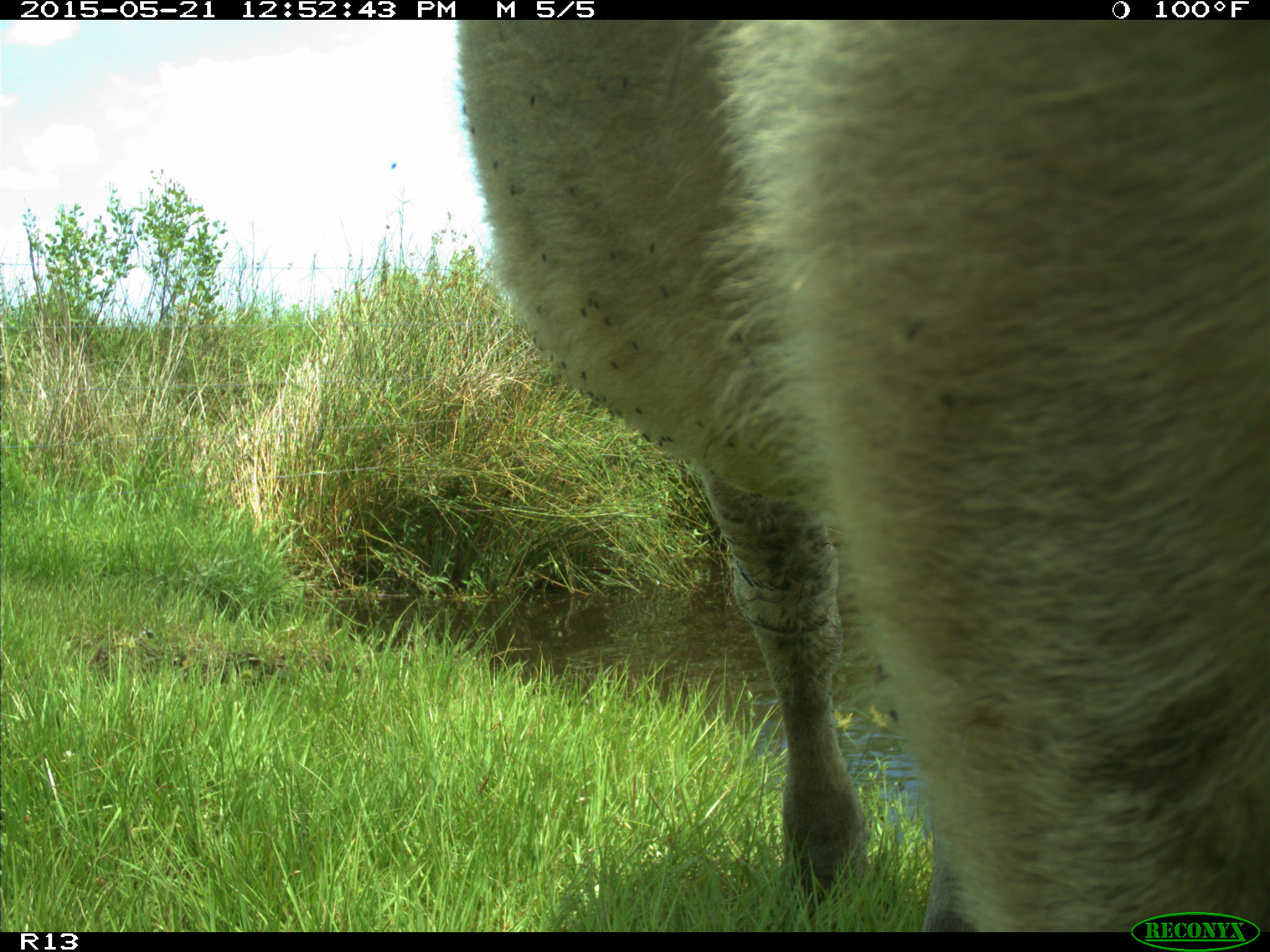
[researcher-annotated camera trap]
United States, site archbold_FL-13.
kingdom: Animalia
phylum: Chordata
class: Mammalia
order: Artiodactyla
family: Bovidae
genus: Bos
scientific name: Bos taurus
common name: domestic cow